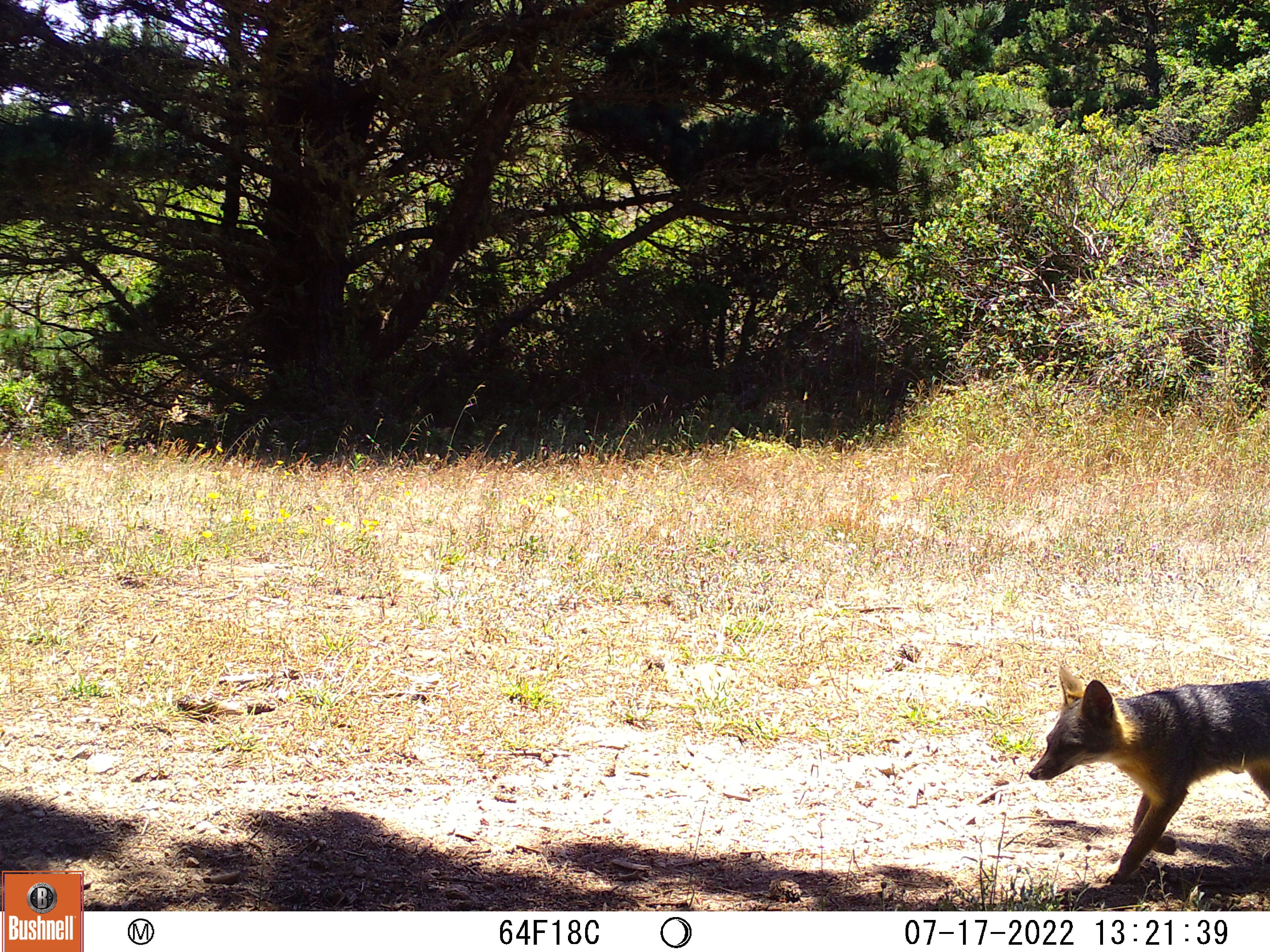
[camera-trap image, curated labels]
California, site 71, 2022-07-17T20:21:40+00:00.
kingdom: Animalia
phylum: Chordata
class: Mammalia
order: Carnivora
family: Canidae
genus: Urocyon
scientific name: Urocyon cinereoargenteus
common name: gray fox